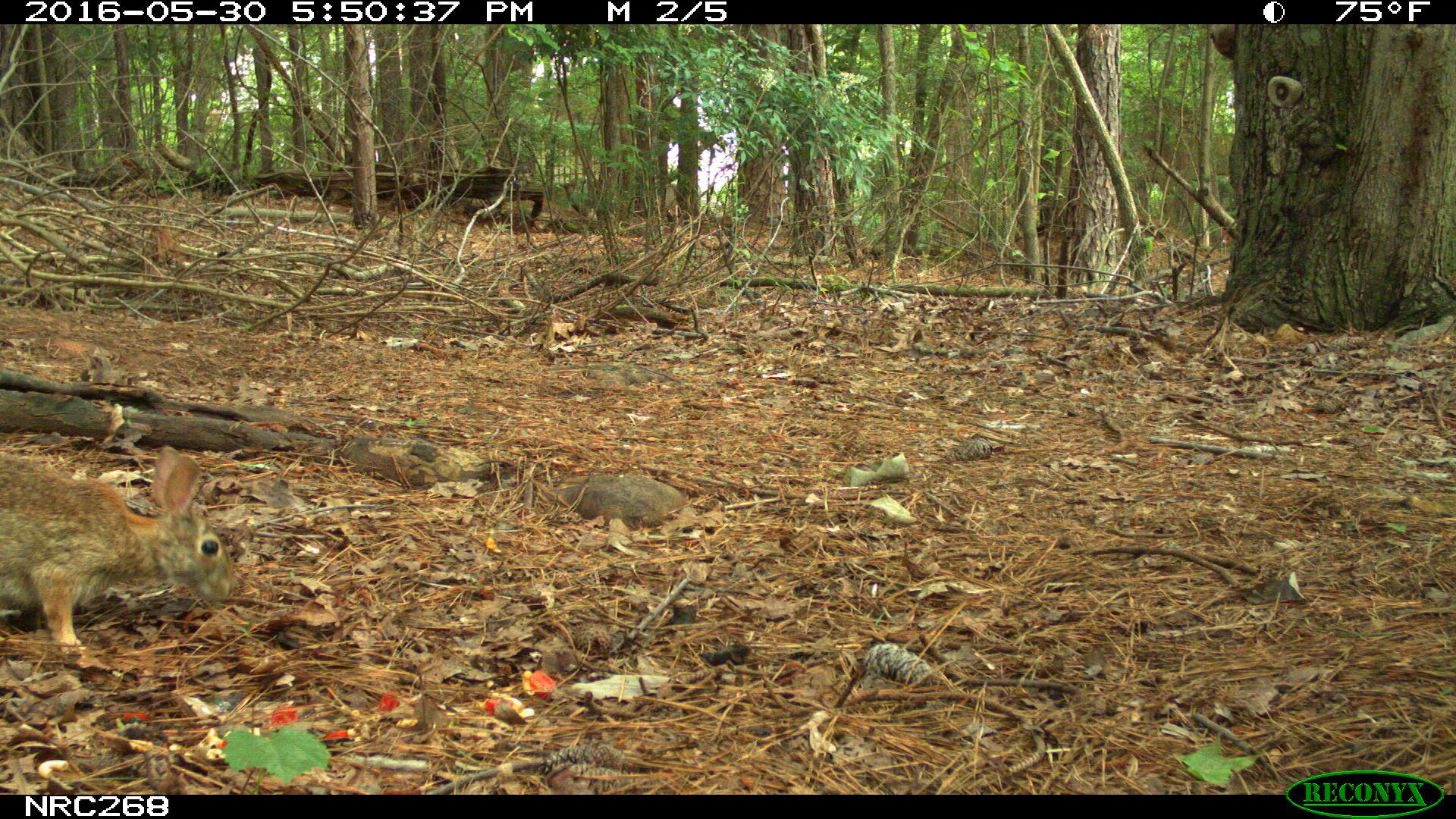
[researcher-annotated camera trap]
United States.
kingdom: Animalia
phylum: Chordata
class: Mammalia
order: Lagomorpha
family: Leporidae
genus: Sylvilagus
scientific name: Sylvilagus floridanus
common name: eastern cottontail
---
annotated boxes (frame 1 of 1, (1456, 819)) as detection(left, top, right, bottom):
Eastern Cottontail: detection(0, 447, 254, 654)